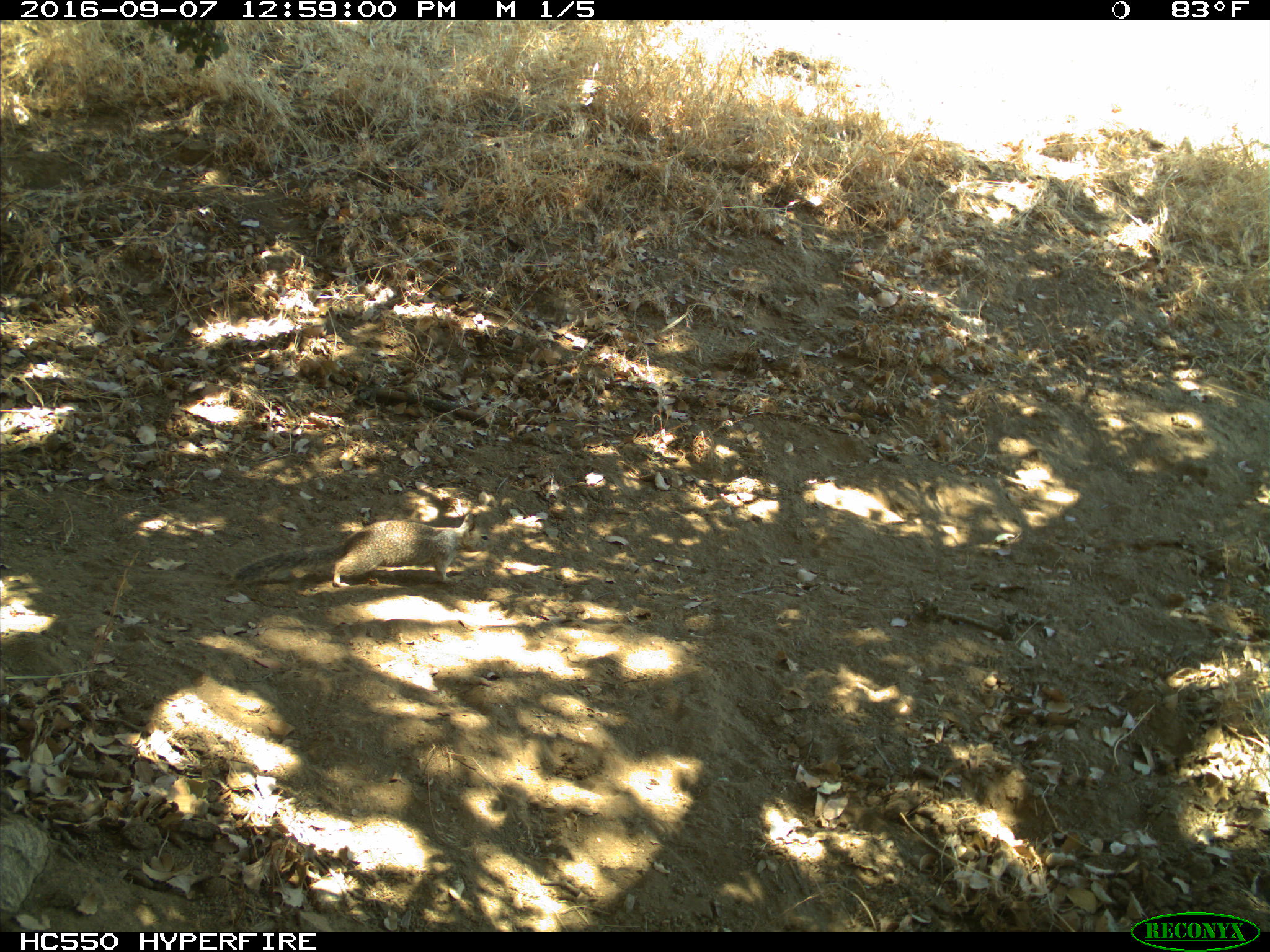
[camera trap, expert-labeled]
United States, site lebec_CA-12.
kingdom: Animalia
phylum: Chordata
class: Mammalia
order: Rodentia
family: Sciuridae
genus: Otospermophilus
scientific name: Otospermophilus beecheyi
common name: california ground squirrel